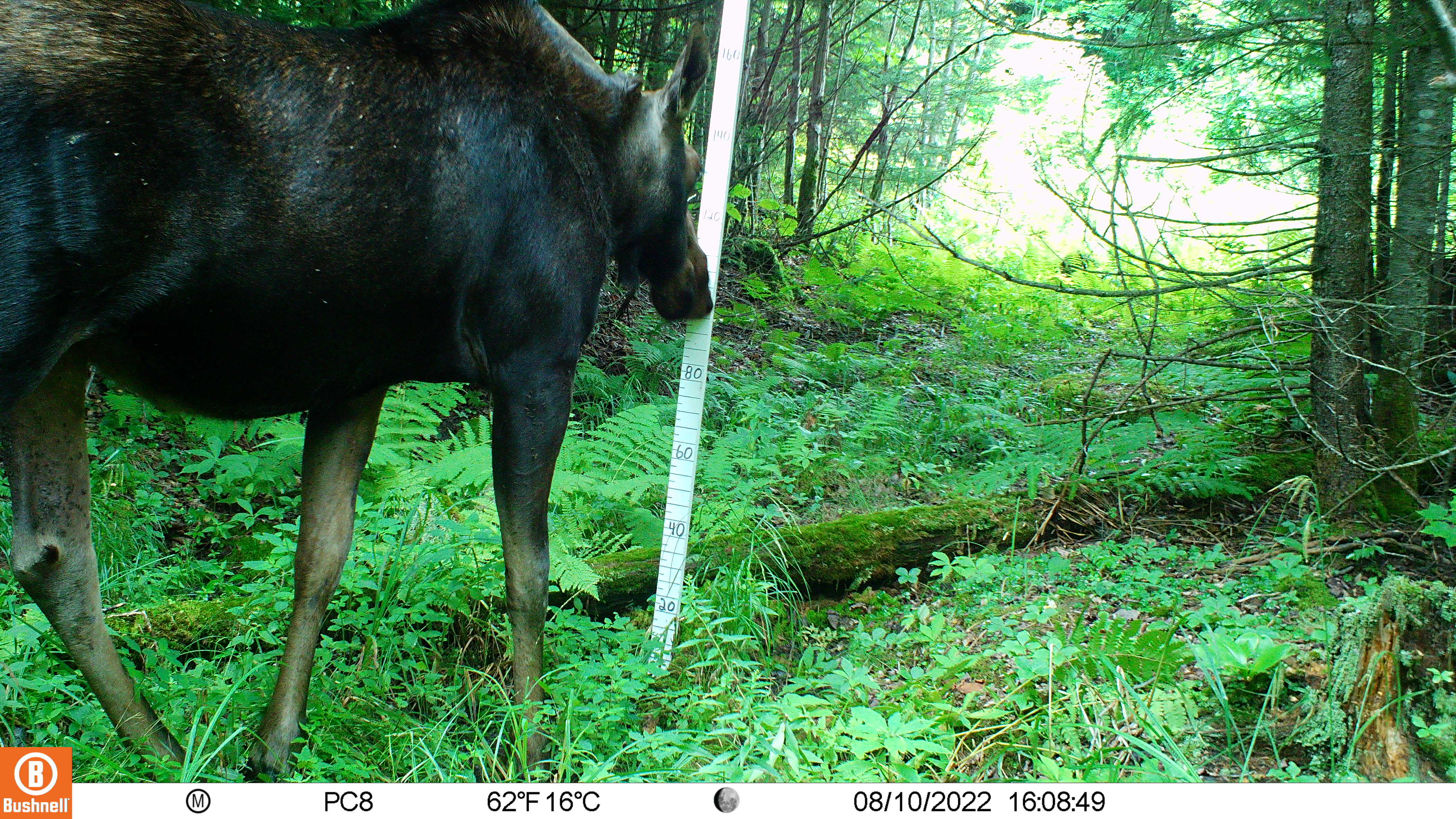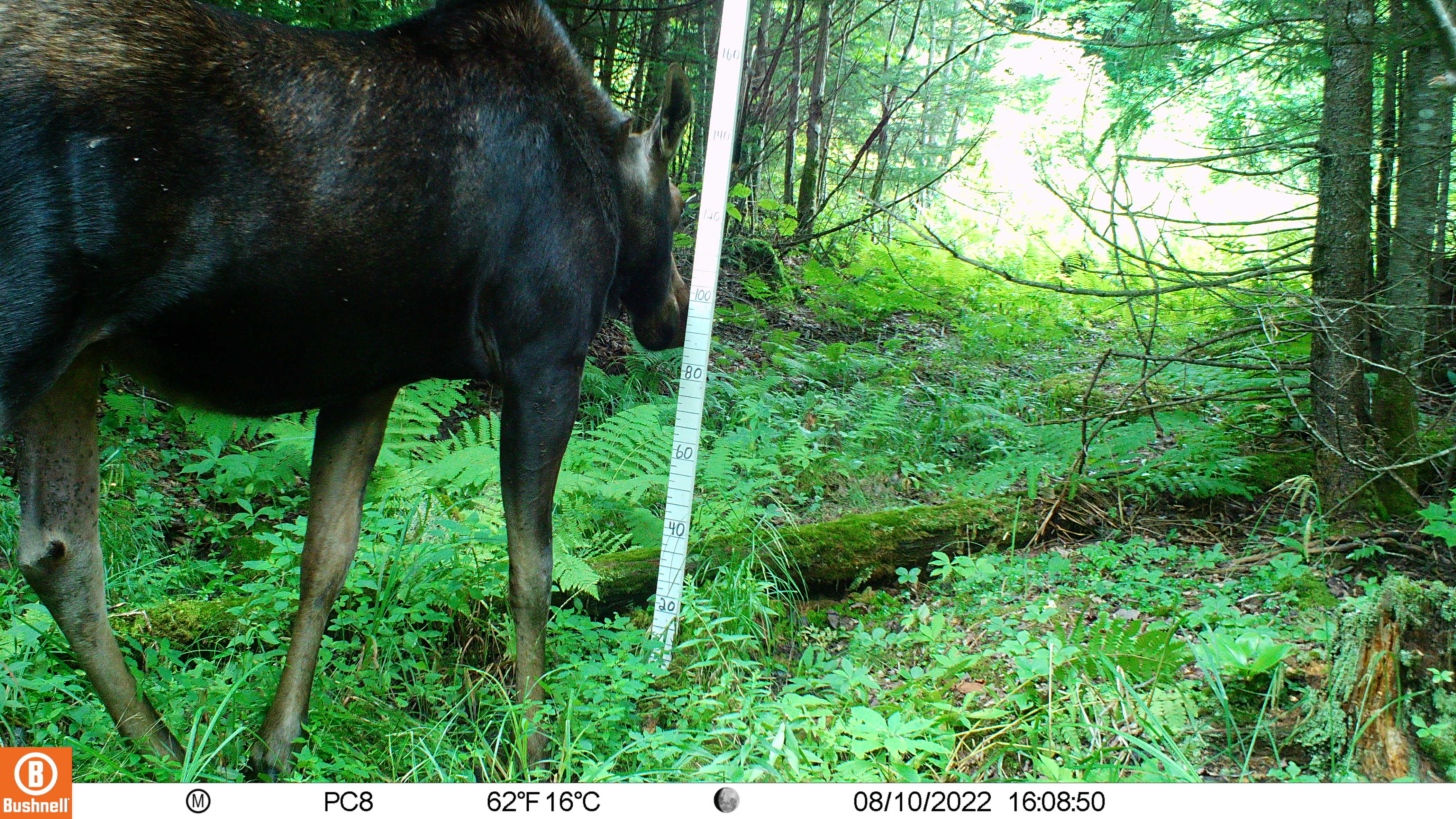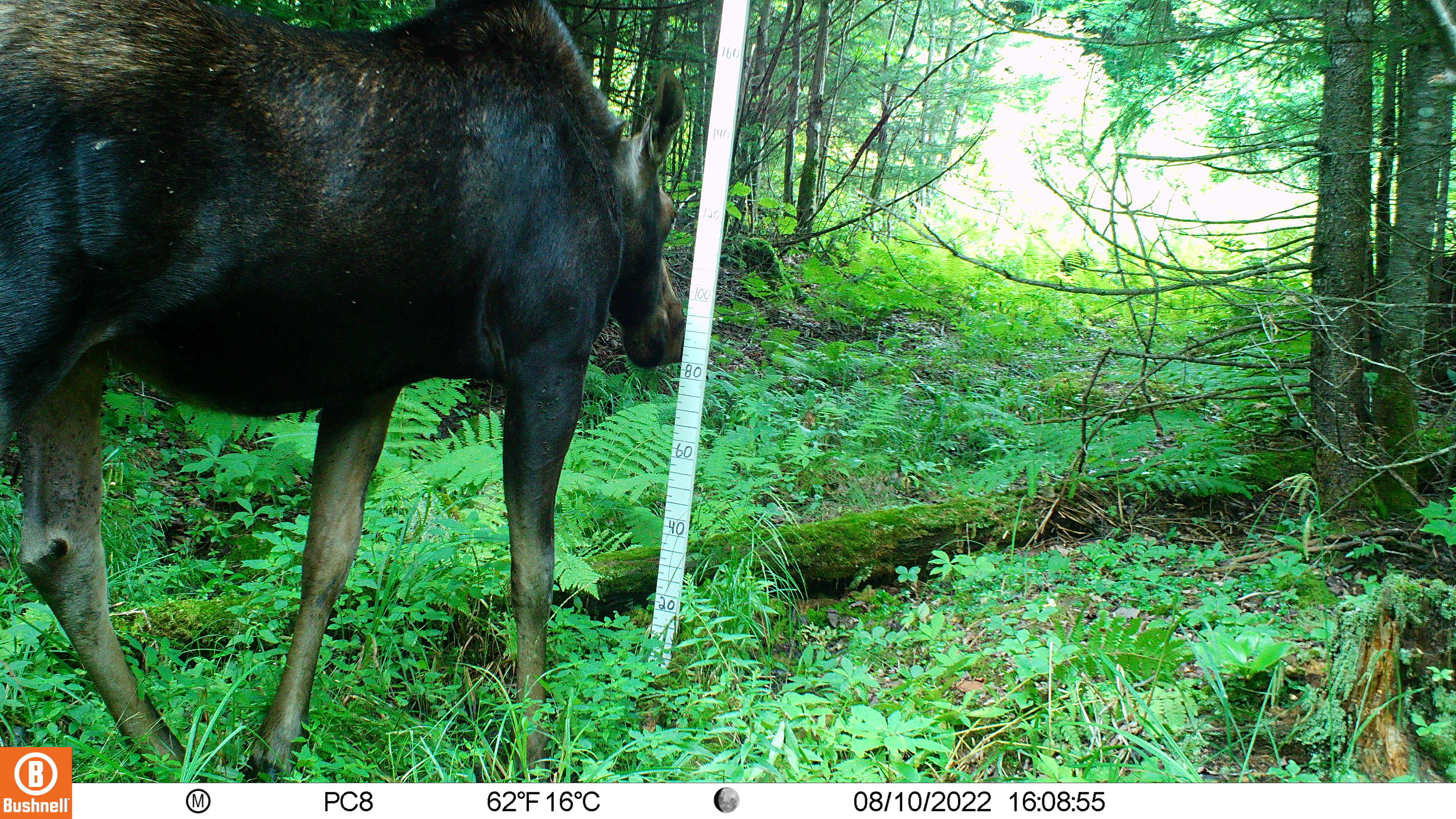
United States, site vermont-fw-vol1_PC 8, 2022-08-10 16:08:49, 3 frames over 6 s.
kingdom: Animalia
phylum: Chordata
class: Mammalia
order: Artiodactyla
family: Cervidae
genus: Alces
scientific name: Alces alces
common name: moose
Moose (Alces alces).